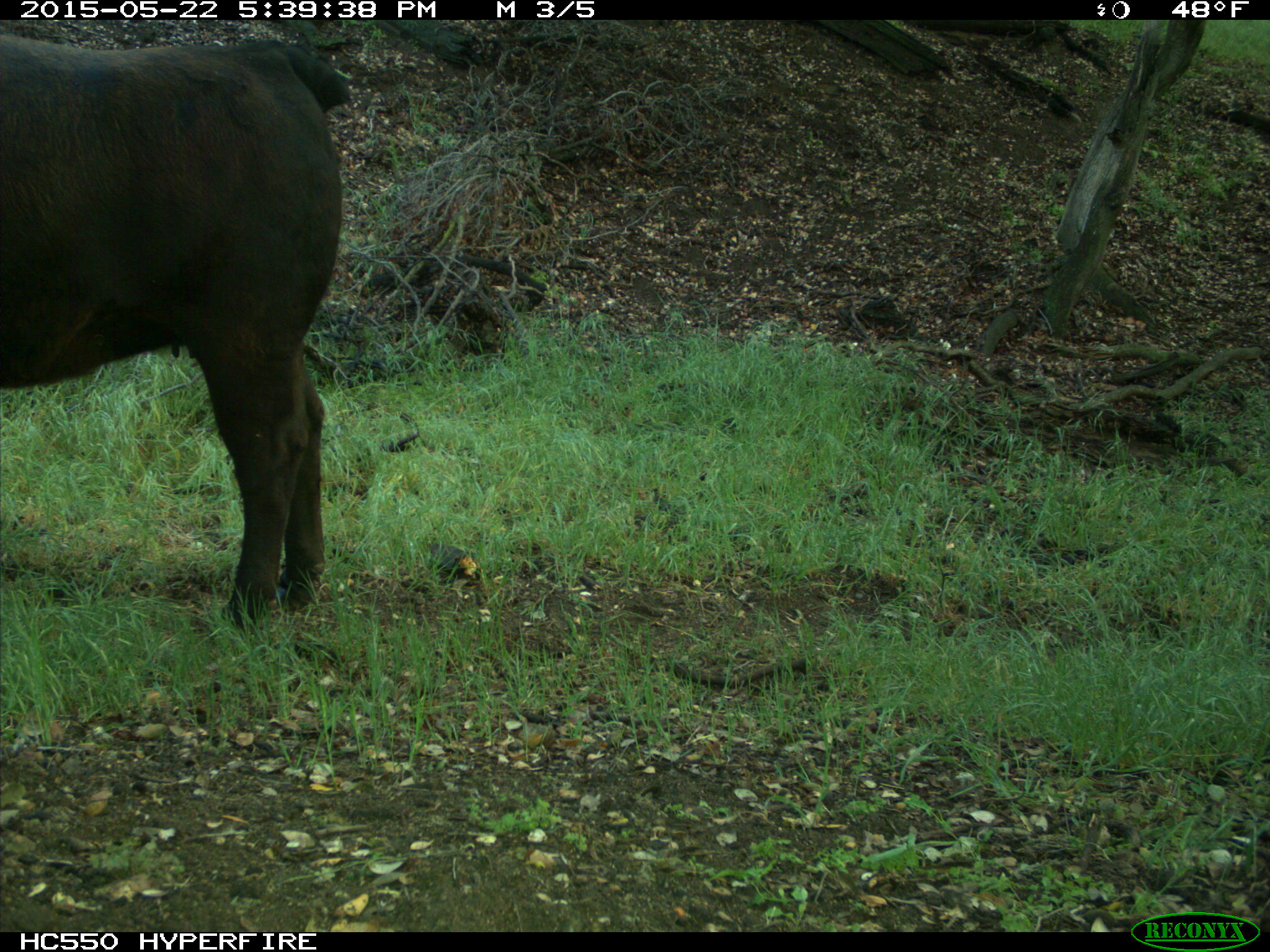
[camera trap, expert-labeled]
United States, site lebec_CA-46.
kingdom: Animalia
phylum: Chordata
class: Mammalia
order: Artiodactyla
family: Bovidae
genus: Bos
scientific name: Bos taurus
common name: domestic cow